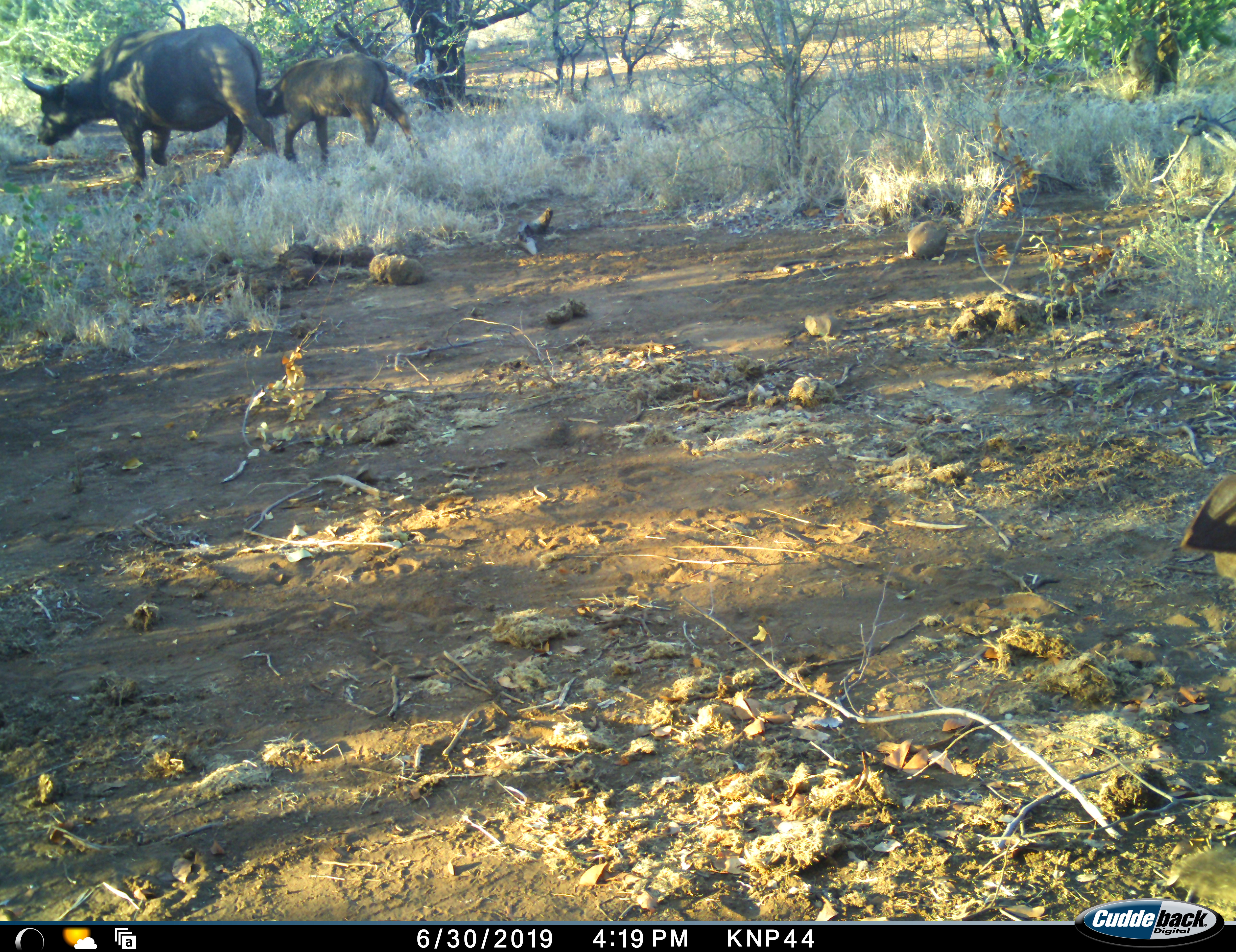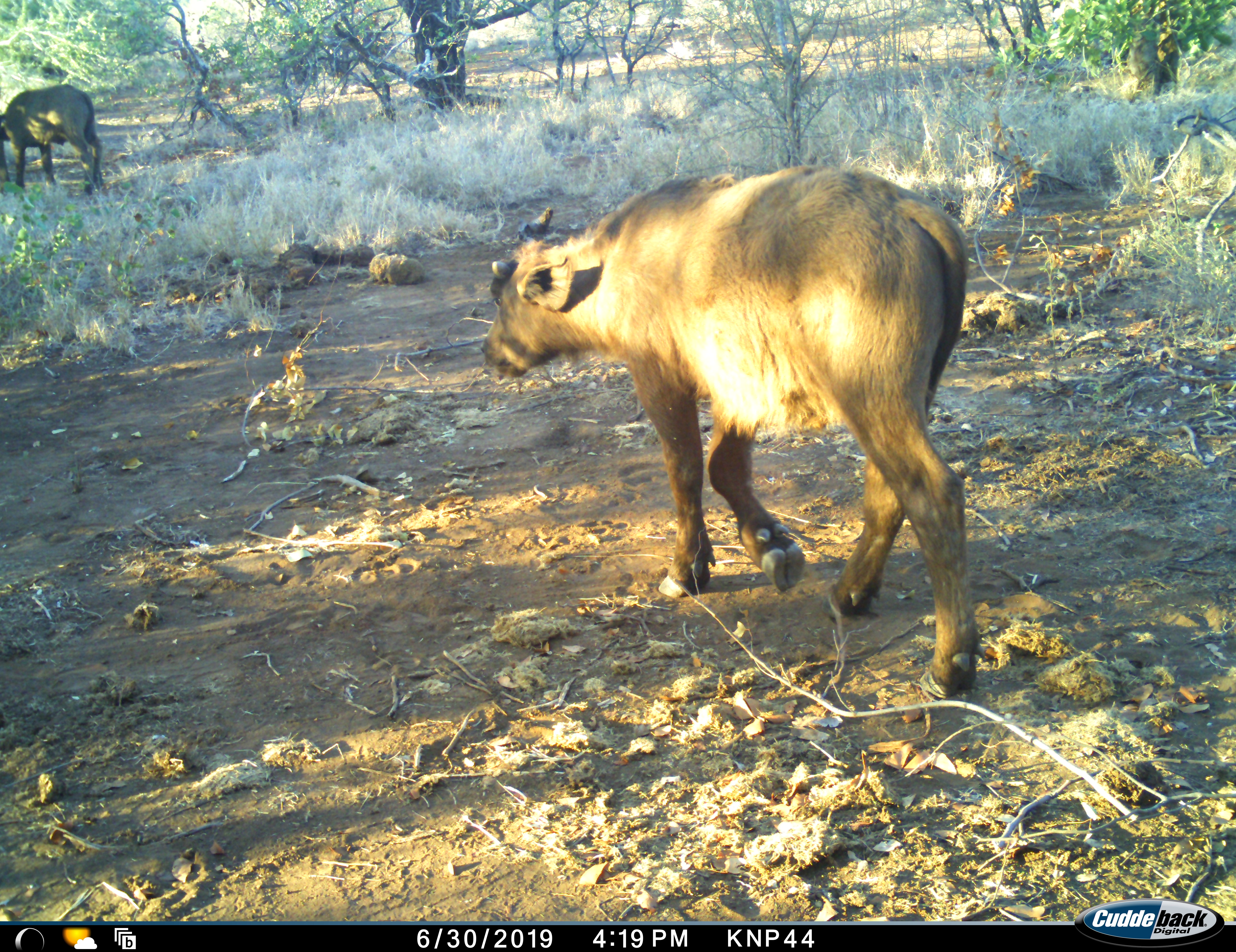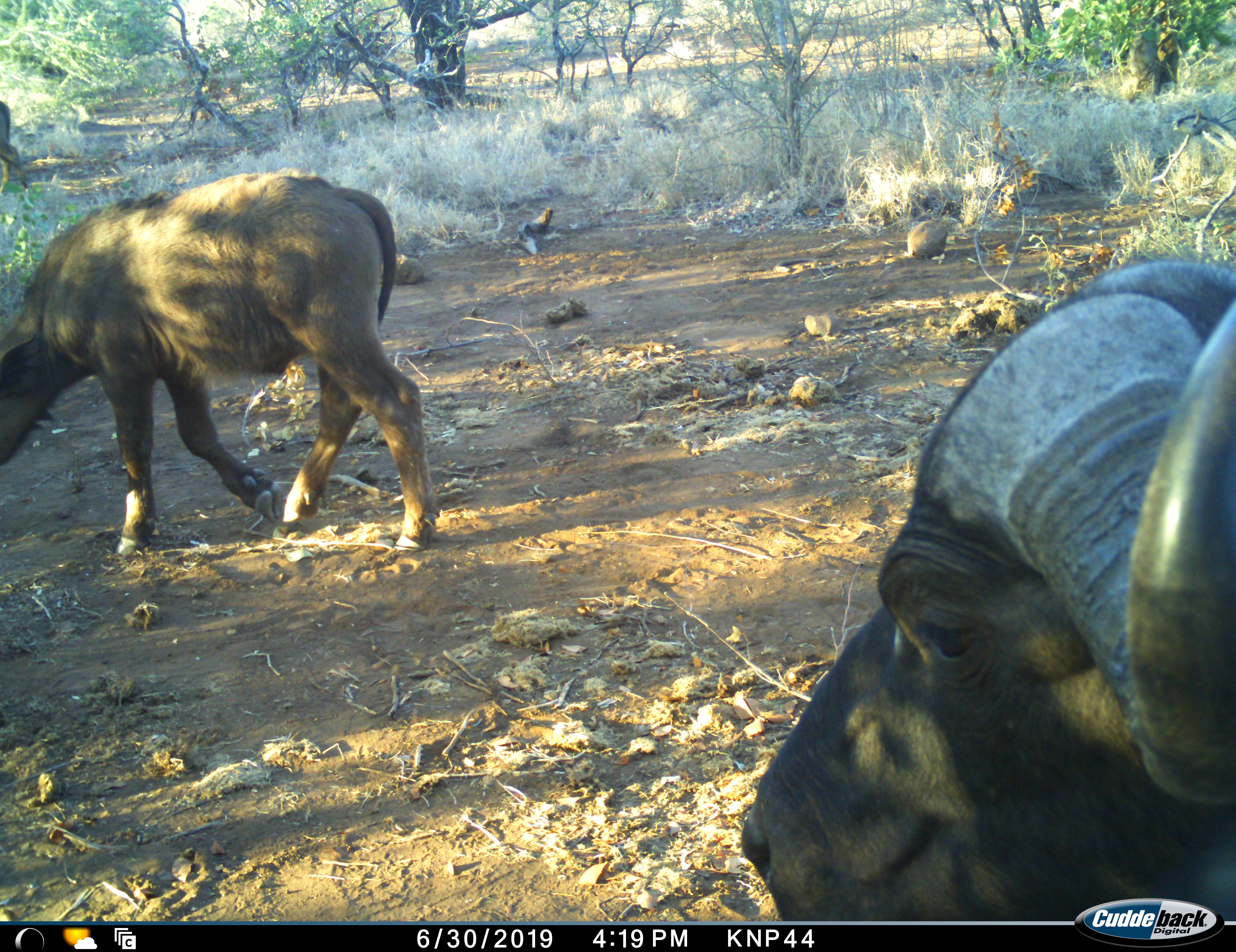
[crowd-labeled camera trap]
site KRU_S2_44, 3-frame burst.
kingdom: Animalia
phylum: Chordata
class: Mammalia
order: Artiodactyla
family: Bovidae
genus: Syncerus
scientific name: Syncerus caffer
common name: african buffalo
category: buffalo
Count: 3.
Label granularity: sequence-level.